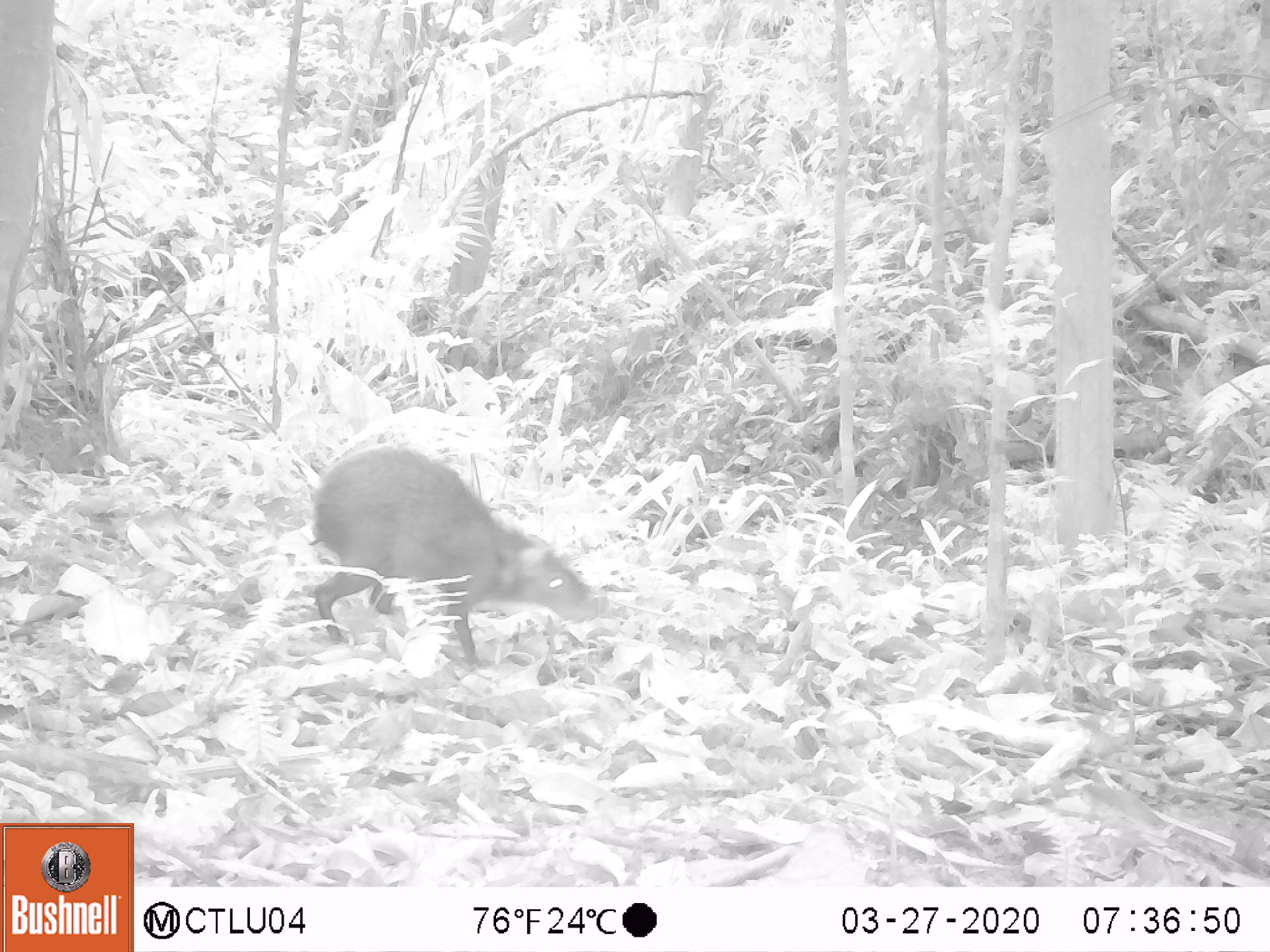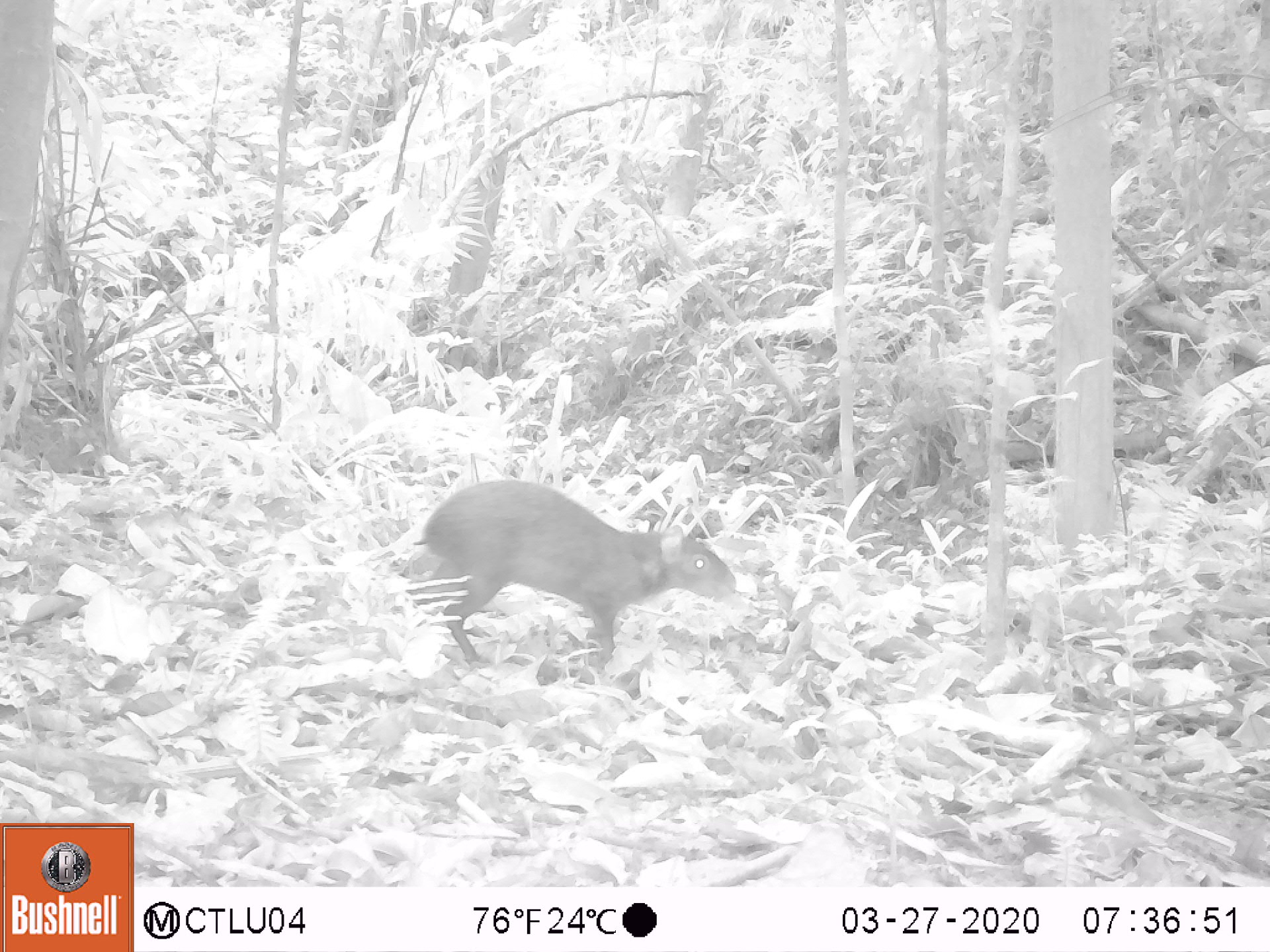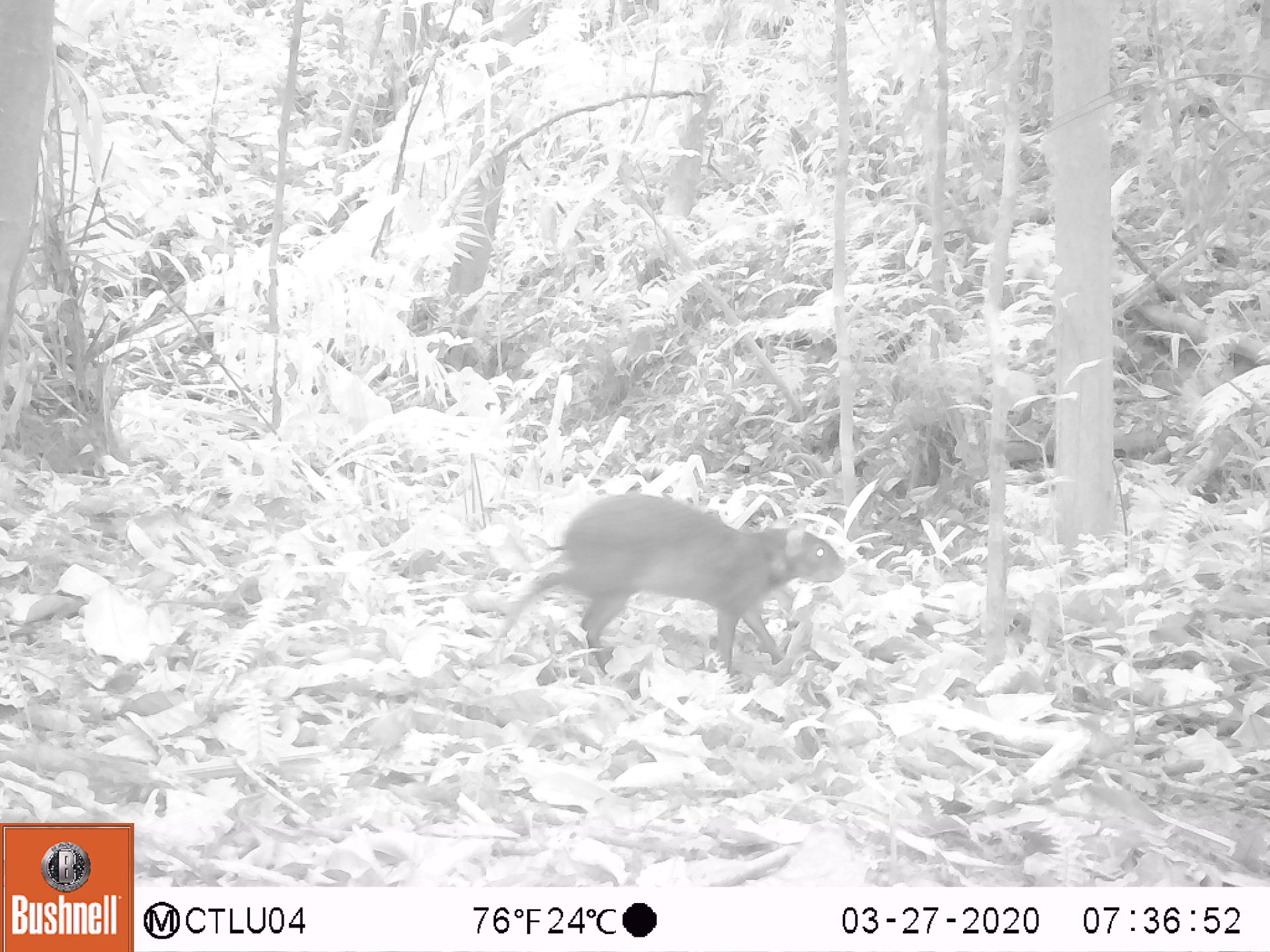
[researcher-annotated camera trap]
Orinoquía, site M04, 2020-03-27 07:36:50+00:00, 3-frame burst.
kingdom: Animalia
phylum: Chordata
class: Mammalia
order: Rodentia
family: Dasyproctidae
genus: Dasyprocta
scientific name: Dasyprocta fuliginosa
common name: black agouti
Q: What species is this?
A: Black agouti (Dasyprocta fuliginosa).